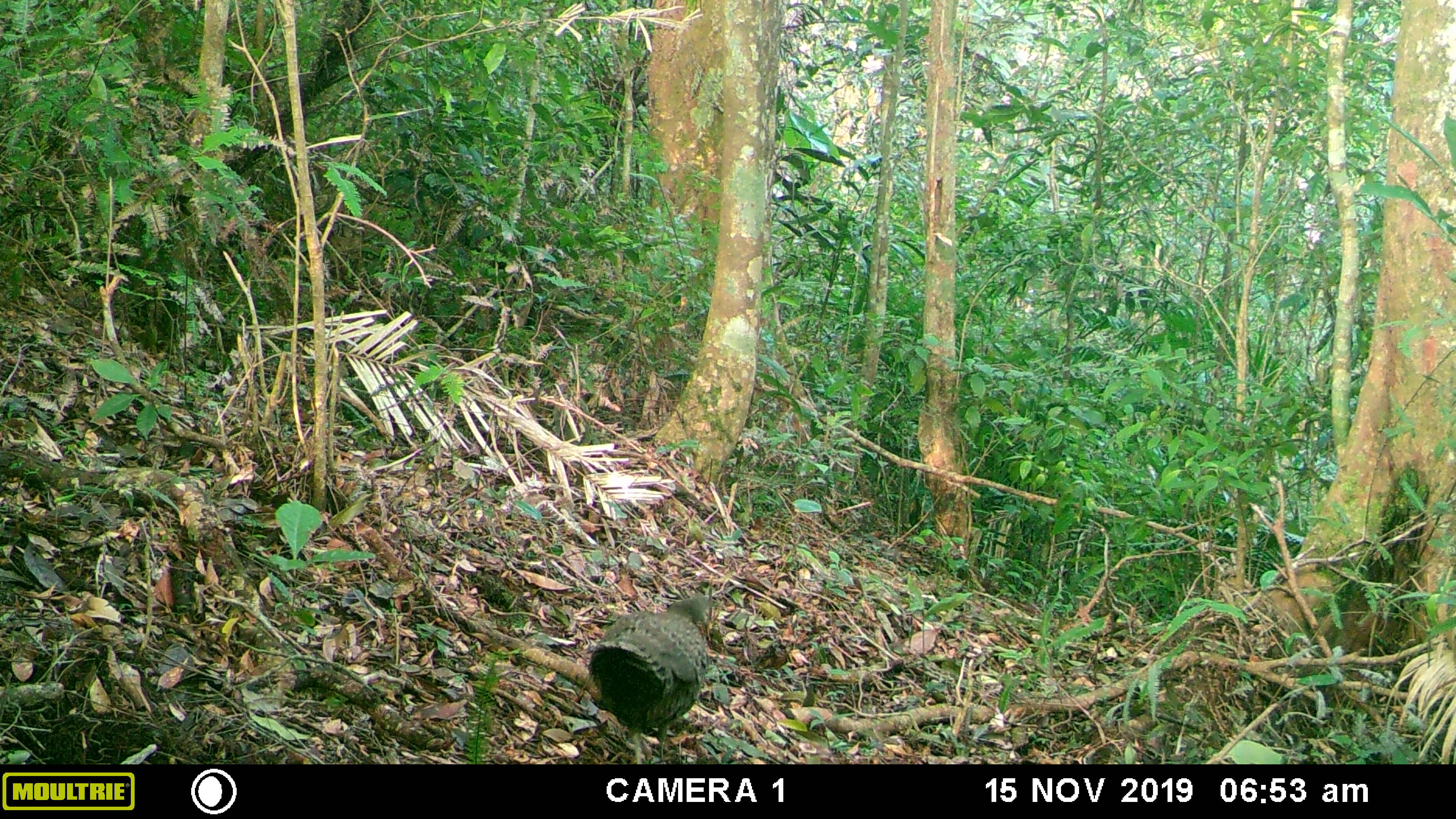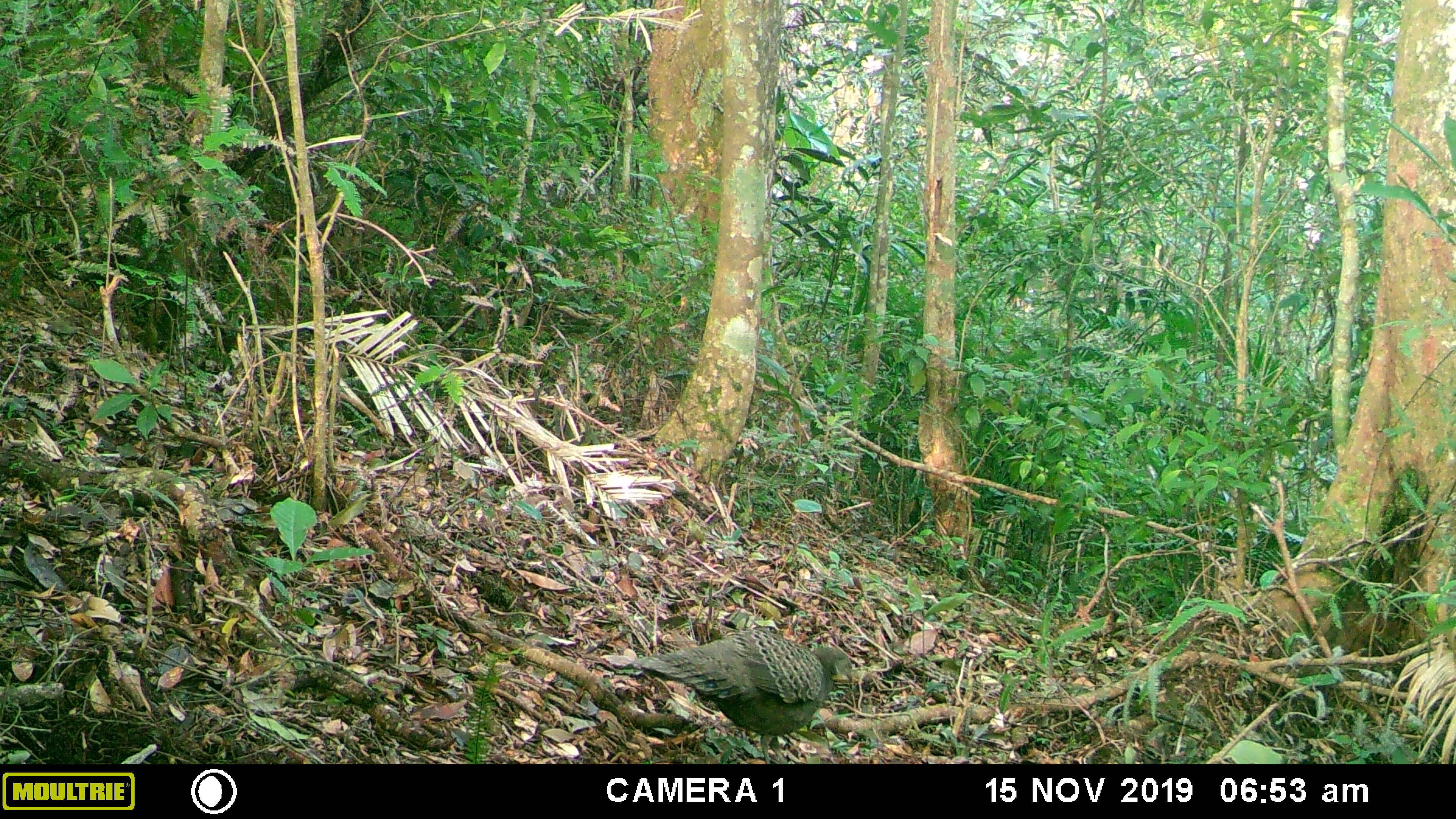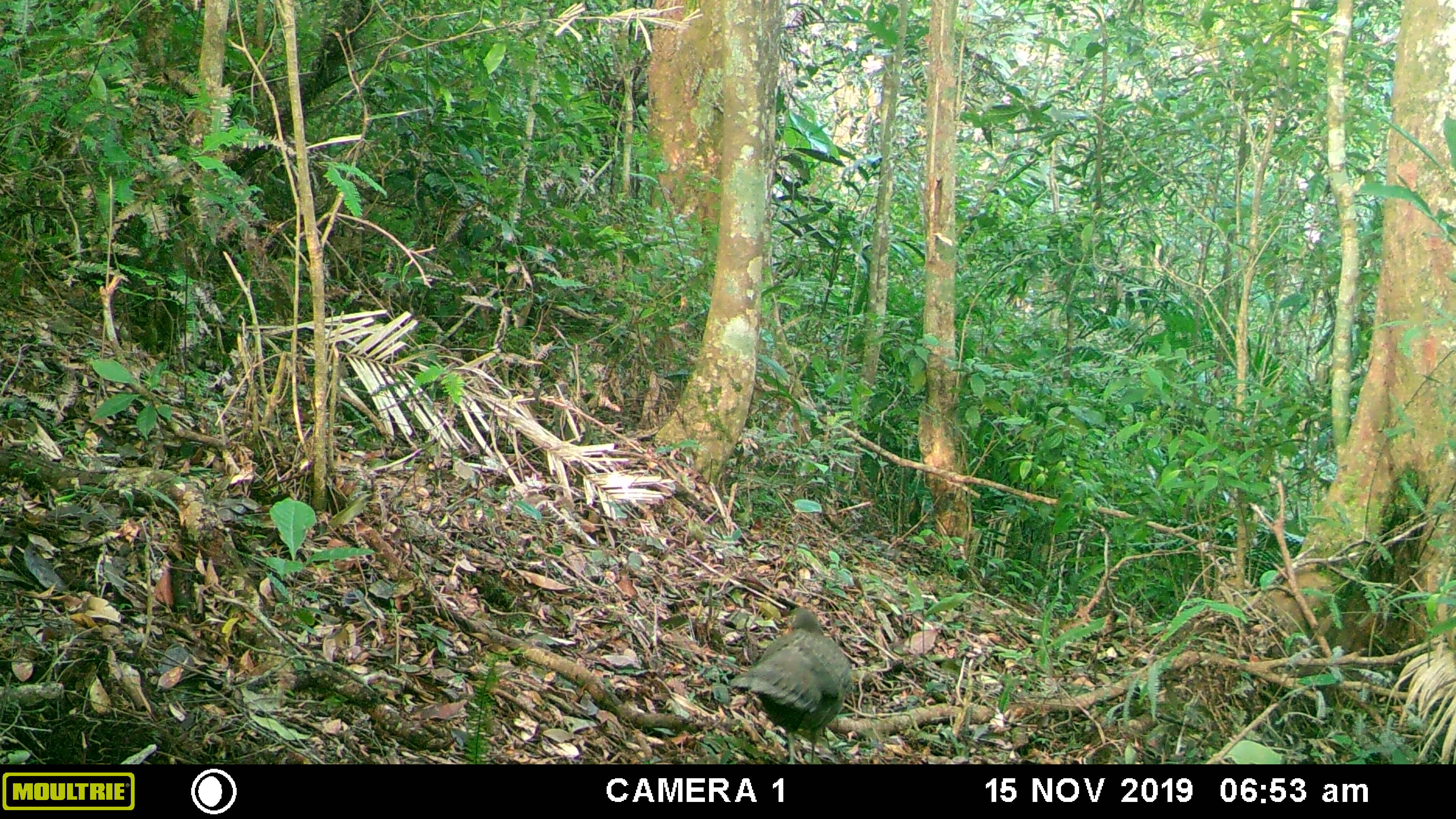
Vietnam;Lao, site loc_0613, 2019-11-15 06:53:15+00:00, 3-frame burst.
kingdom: Animalia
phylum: Chordata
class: Aves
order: Galliformes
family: Phasianidae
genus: Polyplectron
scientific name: Polyplectron bicalcaratum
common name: gray peacock-pheasant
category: grey peacock pheasant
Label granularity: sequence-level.